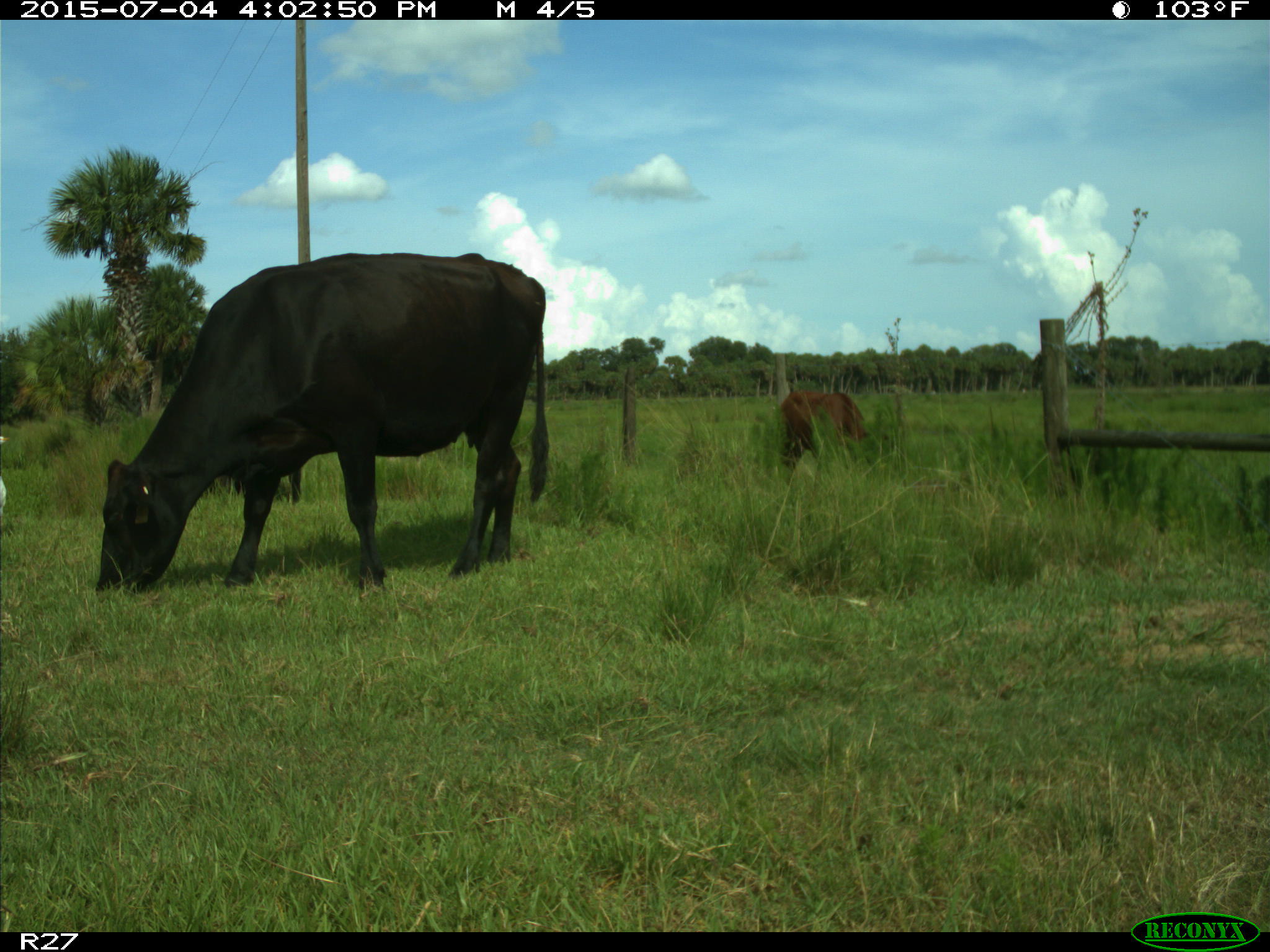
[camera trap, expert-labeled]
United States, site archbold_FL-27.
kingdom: Animalia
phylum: Chordata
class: Mammalia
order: Artiodactyla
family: Bovidae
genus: Bos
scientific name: Bos taurus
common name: domestic cow